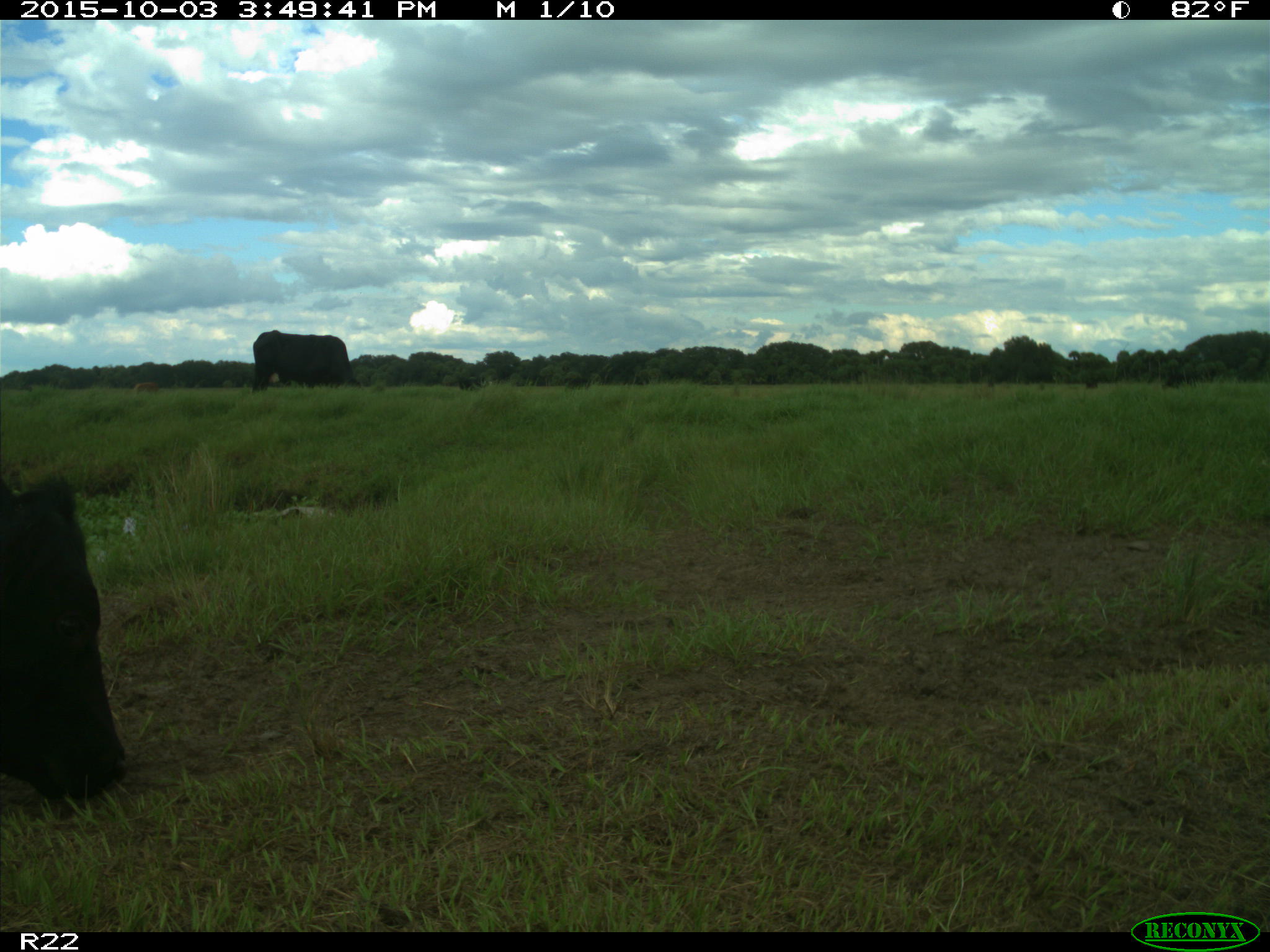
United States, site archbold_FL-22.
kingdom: Animalia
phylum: Chordata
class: Mammalia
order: Artiodactyla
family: Bovidae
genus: Bos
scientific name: Bos taurus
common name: domestic cow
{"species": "Bos taurus (domestic cow)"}